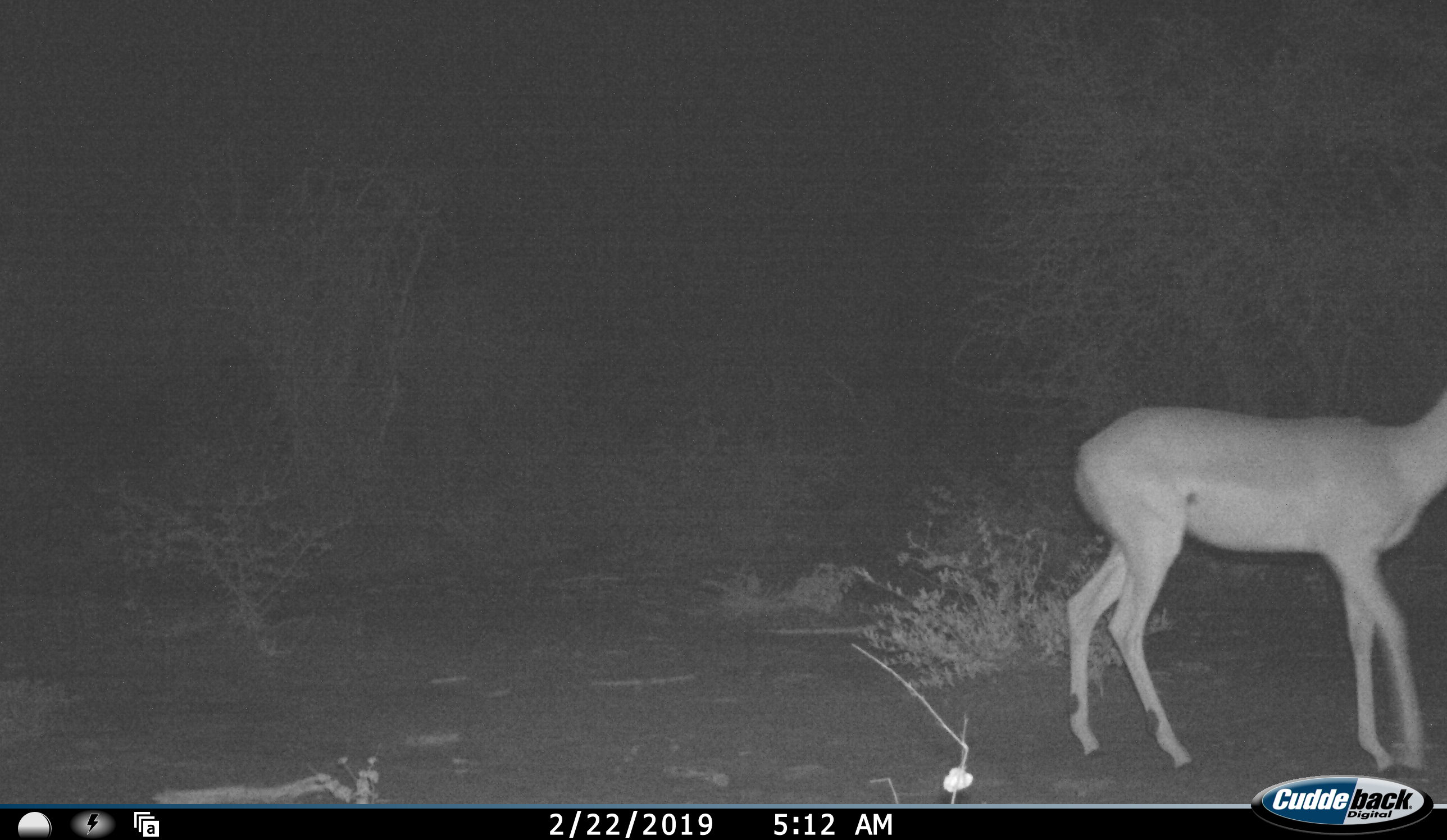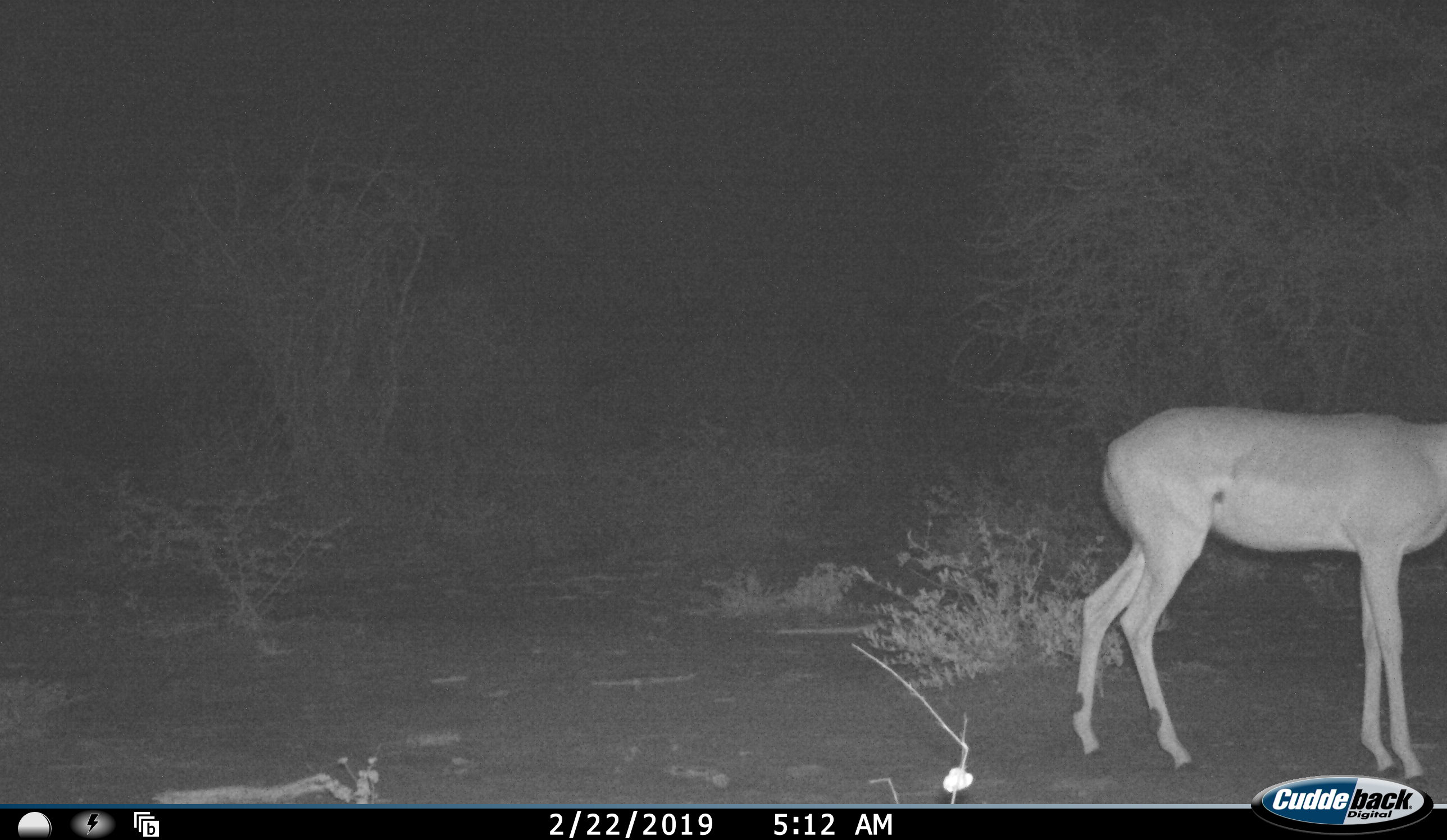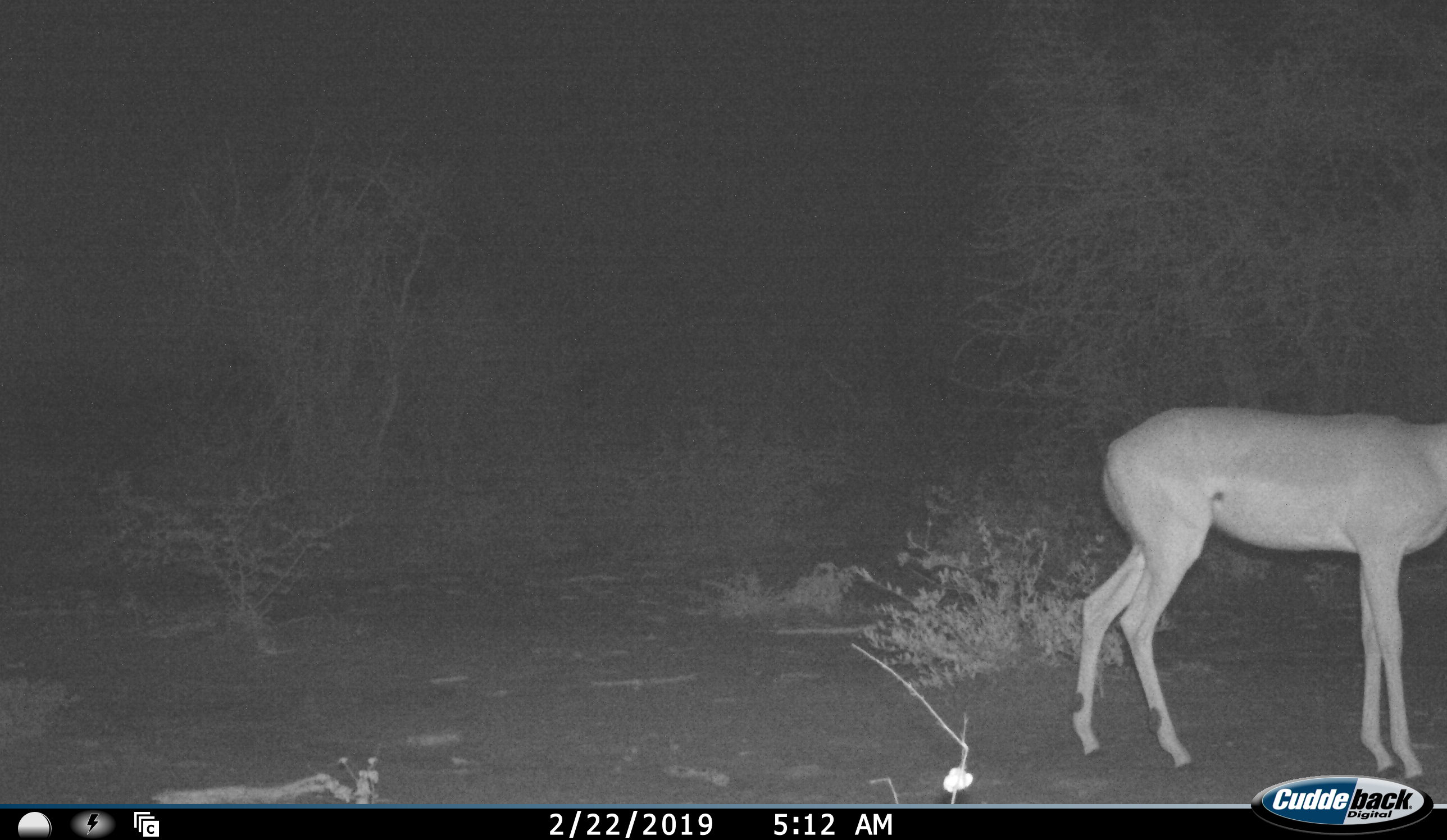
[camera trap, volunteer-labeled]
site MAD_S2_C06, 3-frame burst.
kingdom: Animalia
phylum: Chordata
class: Mammalia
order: Artiodactyla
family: Bovidae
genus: Aepyceros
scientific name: Aepyceros melampus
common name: impala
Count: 1.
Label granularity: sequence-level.